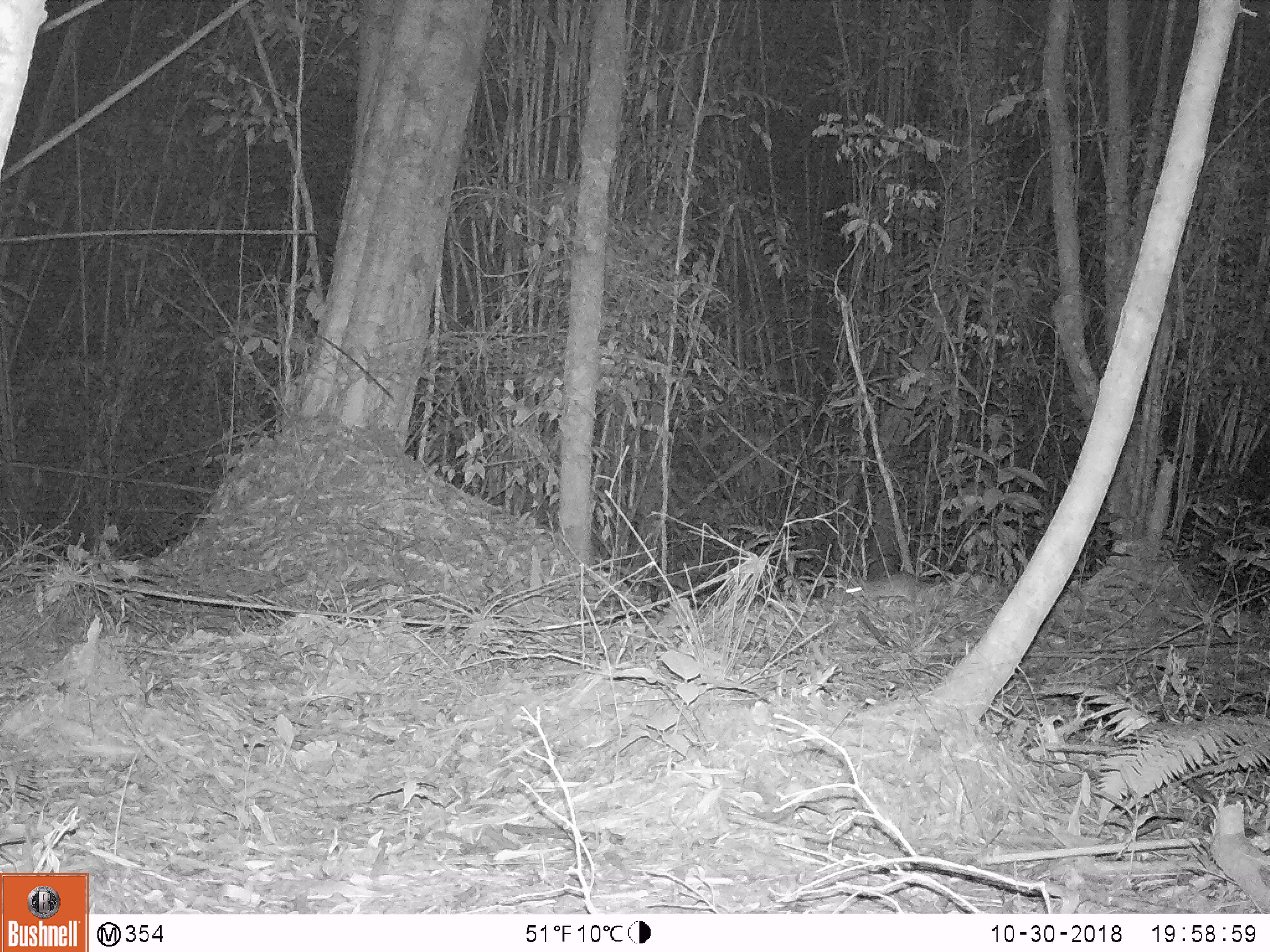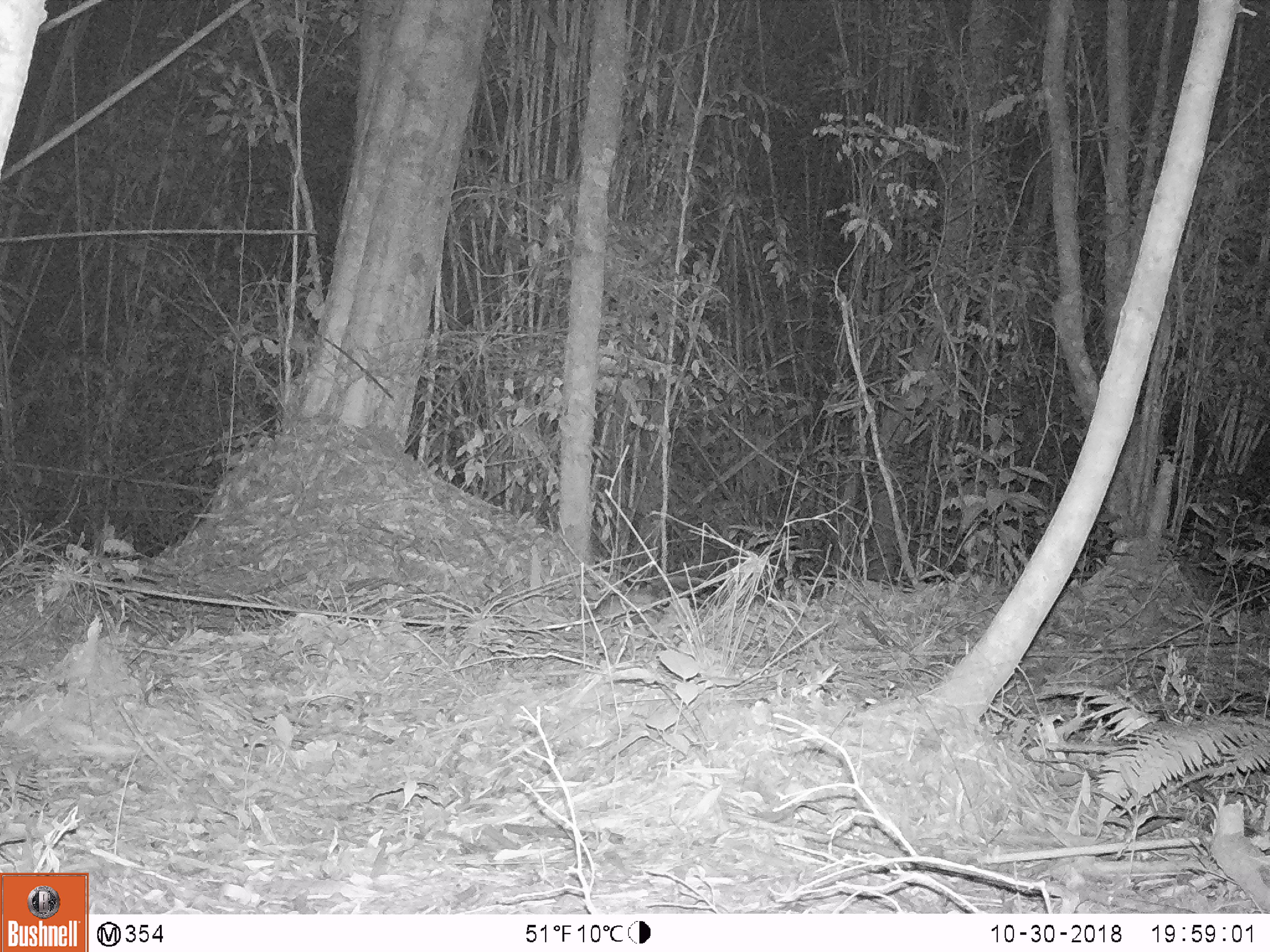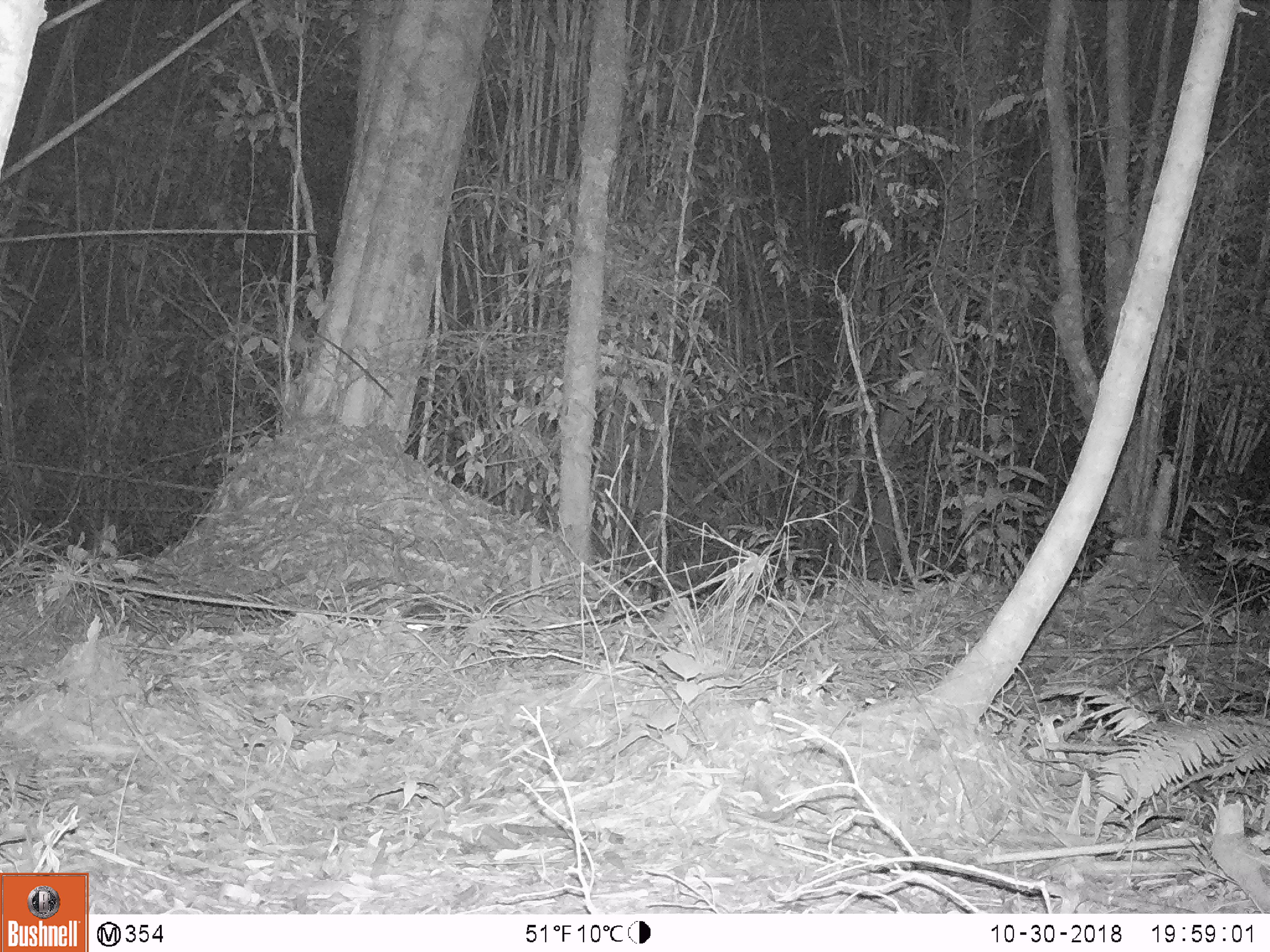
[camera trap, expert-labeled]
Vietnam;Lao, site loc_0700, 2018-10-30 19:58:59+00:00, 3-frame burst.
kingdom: Animalia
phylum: Chordata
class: Mammalia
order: Rodentia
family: Muridae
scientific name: Muridae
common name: old-world mice and rats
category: unidentified murid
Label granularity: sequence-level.